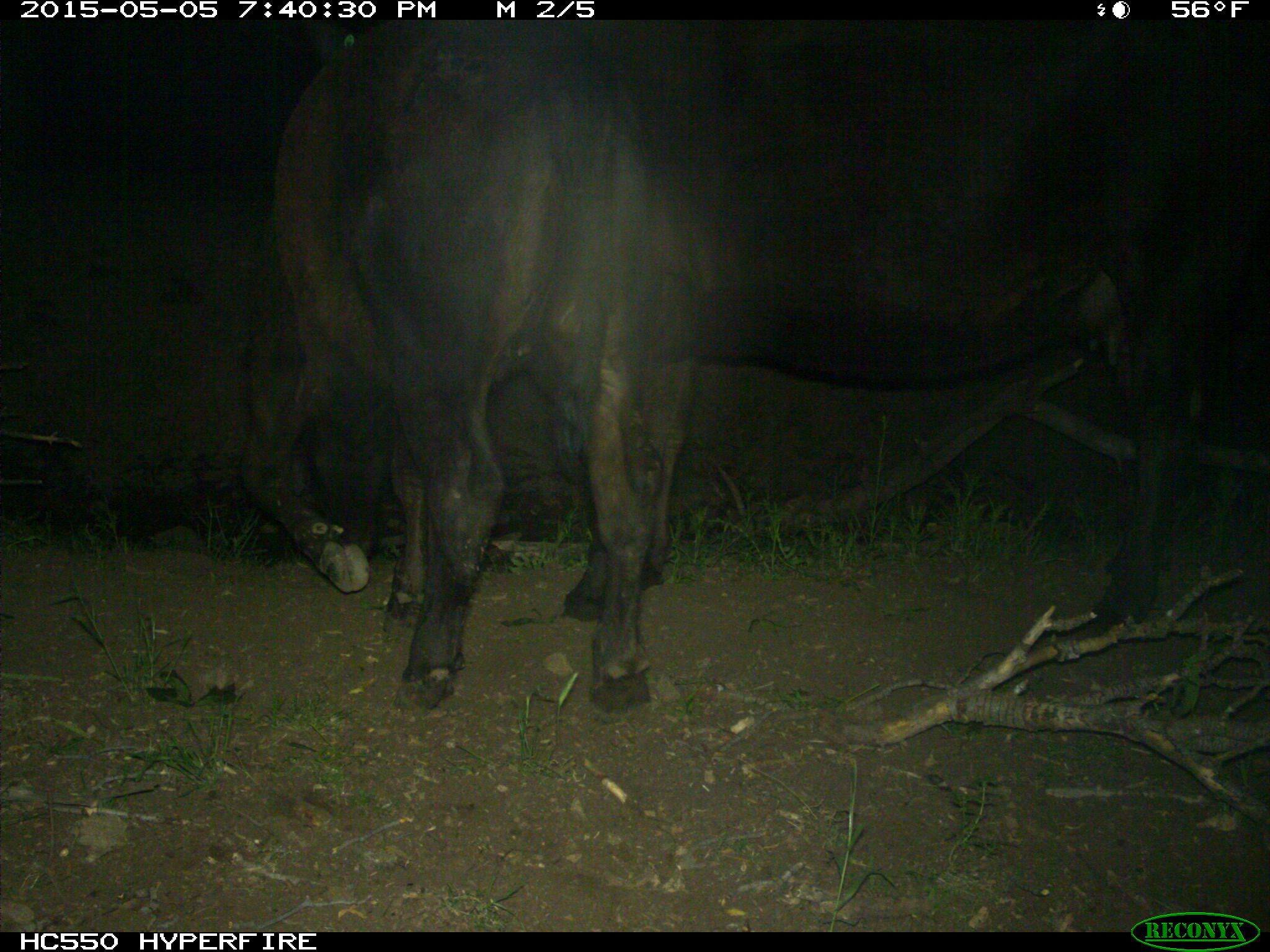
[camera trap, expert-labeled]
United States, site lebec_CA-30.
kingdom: Animalia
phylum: Chordata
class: Mammalia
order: Artiodactyla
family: Bovidae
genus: Bos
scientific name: Bos taurus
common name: domestic cow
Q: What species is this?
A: Bos taurus (domestic cow).